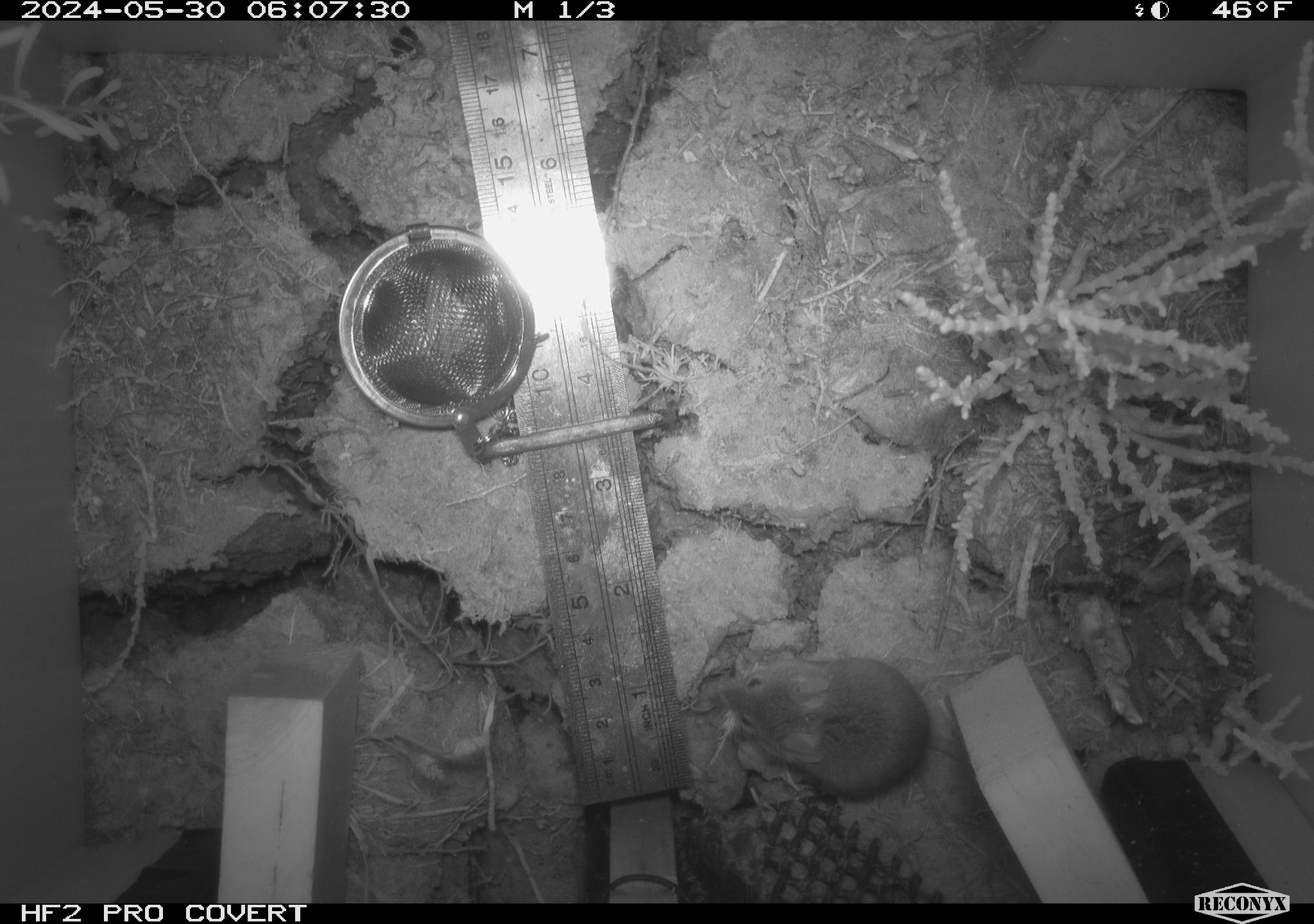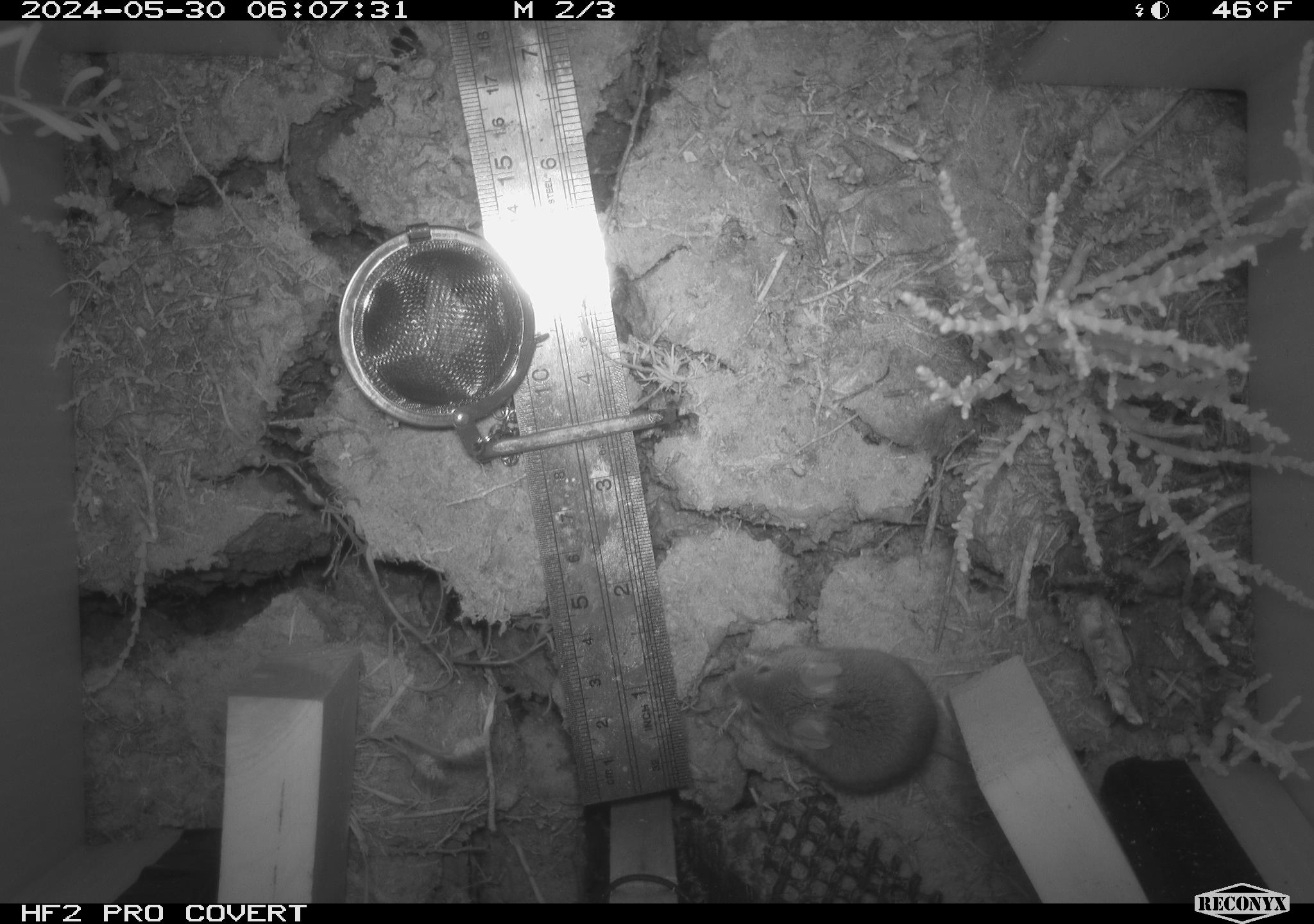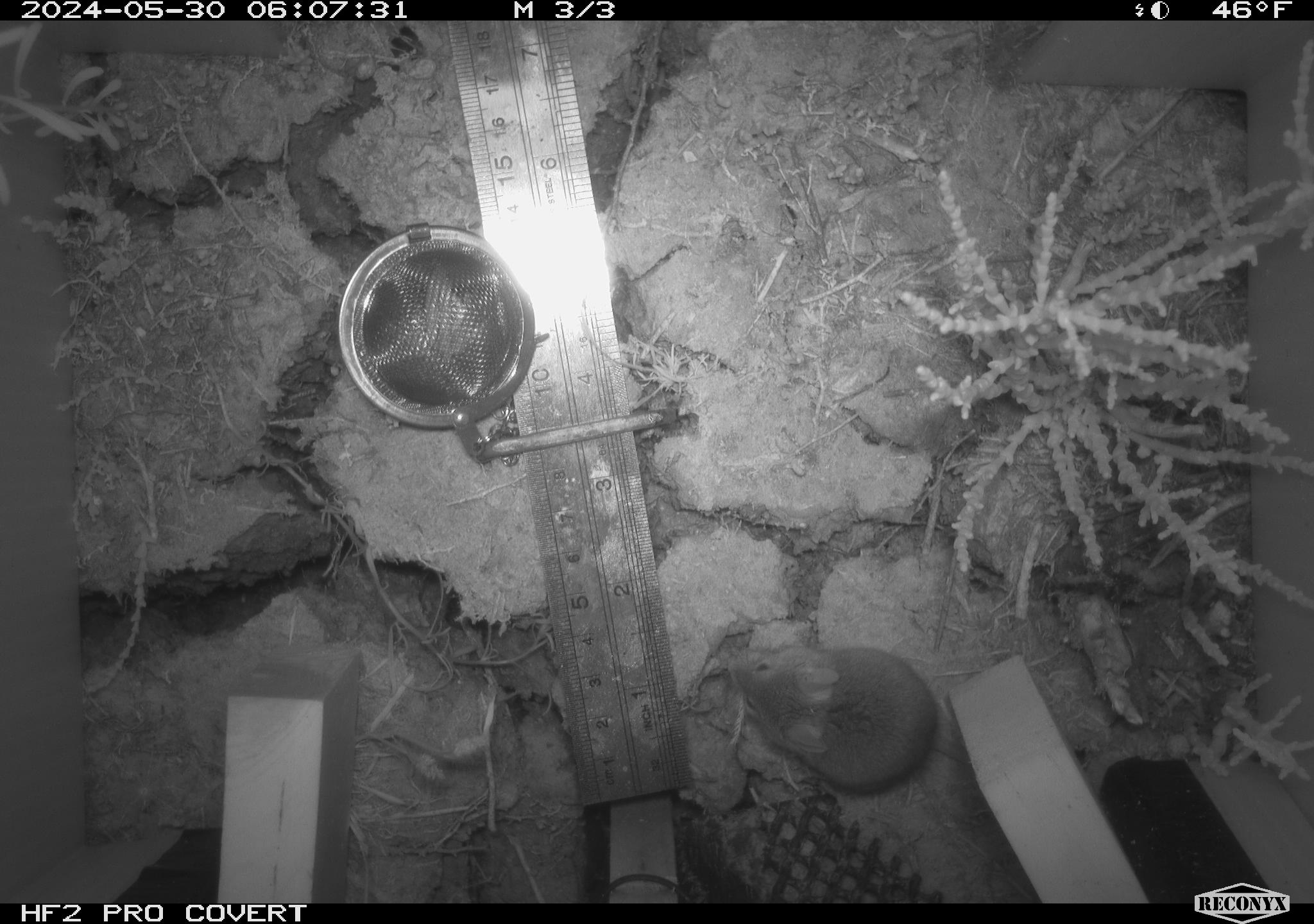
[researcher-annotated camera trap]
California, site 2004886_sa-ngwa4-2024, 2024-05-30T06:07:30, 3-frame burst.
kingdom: Animalia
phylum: Chordata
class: Mammalia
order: Rodentia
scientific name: Rodentia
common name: mouse species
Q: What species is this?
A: Mouse species (Rodentia).